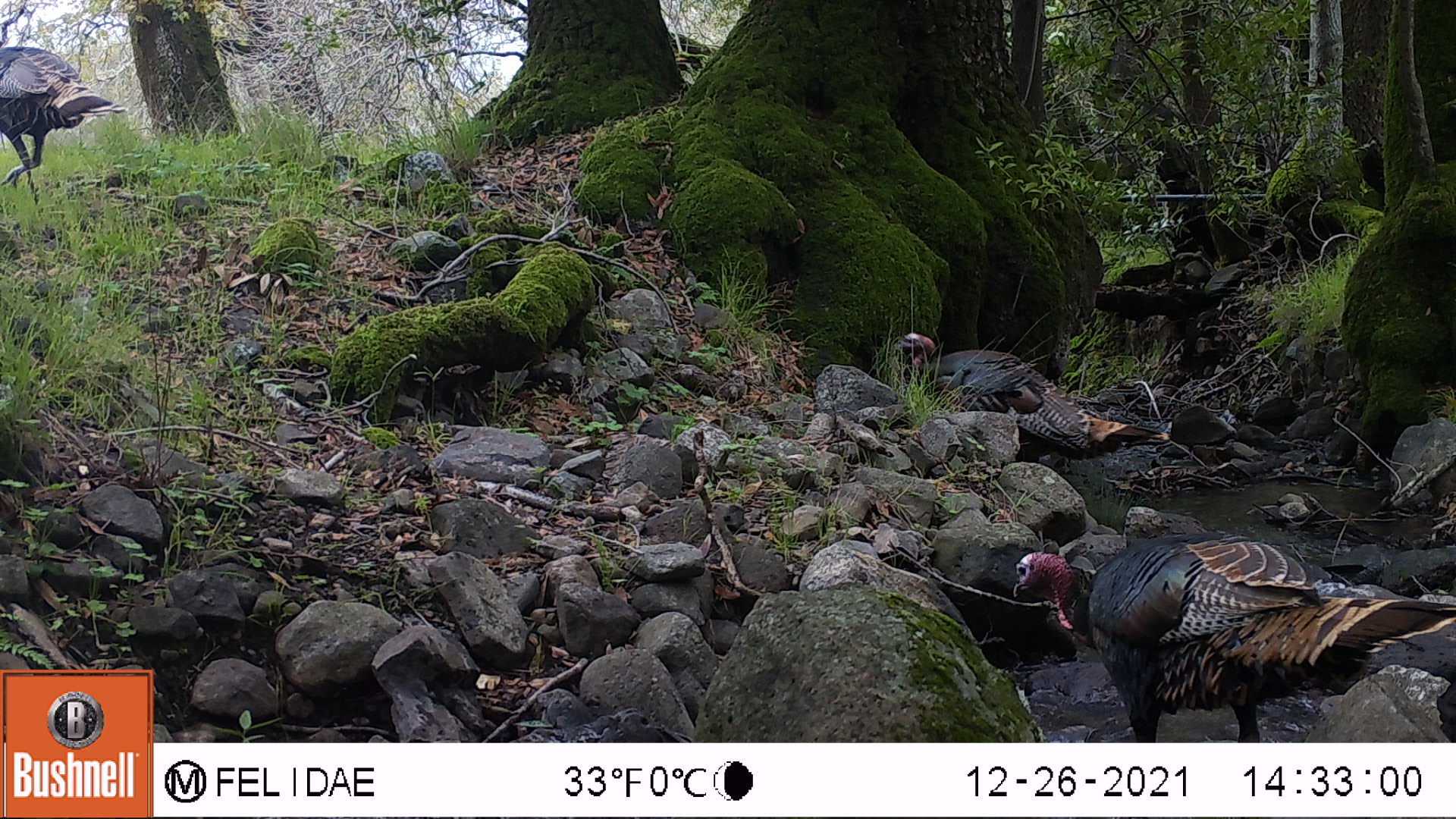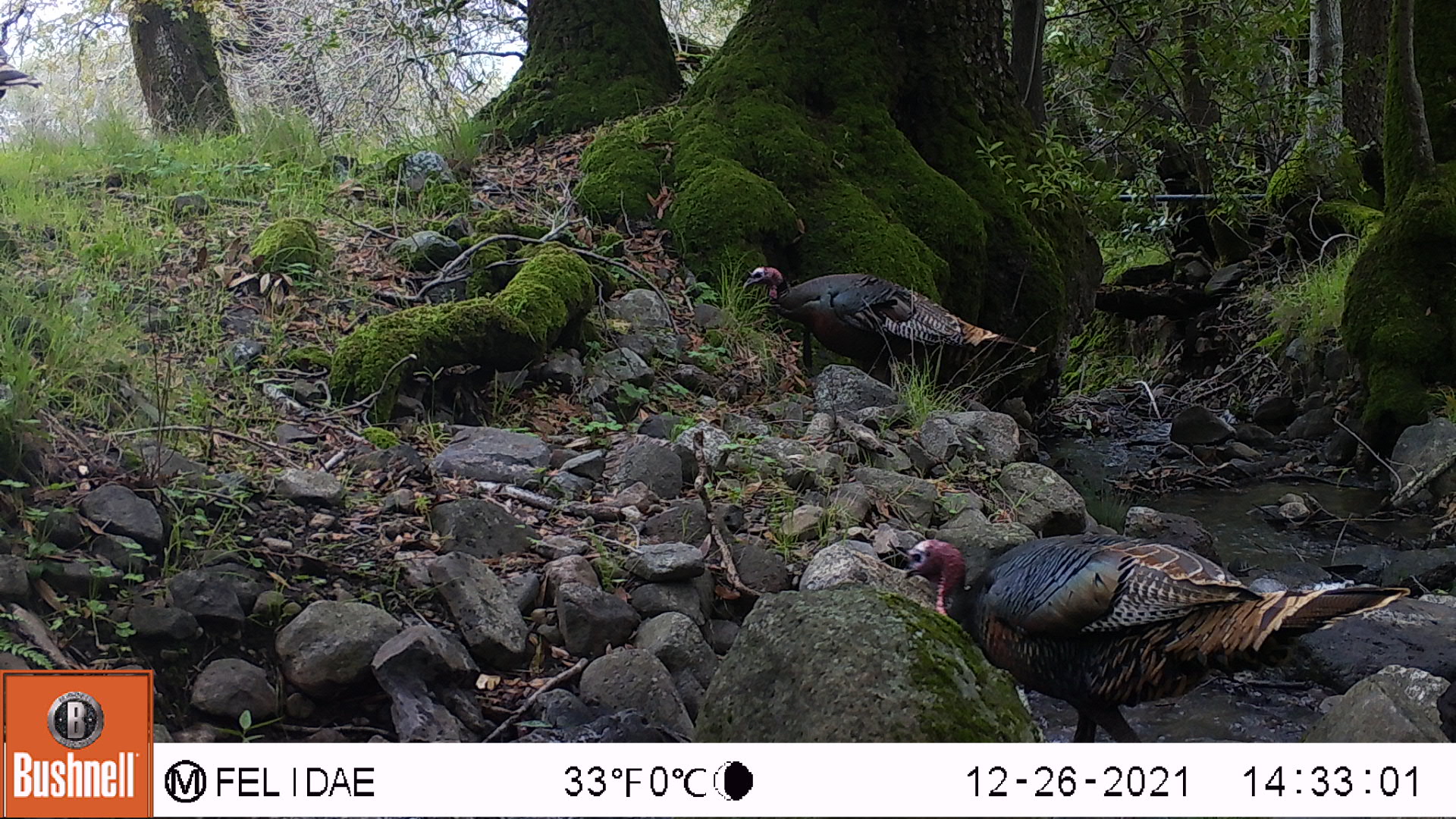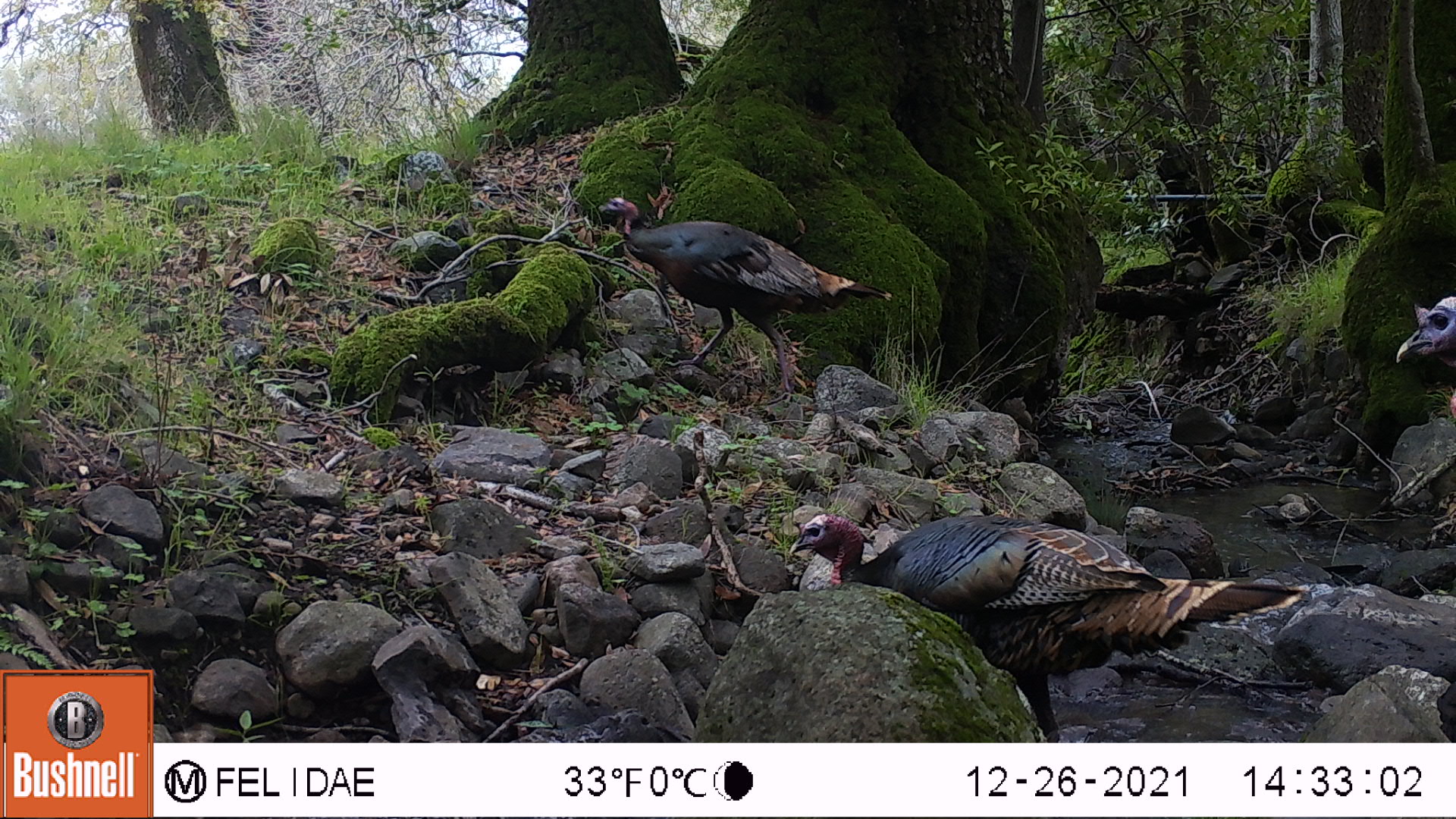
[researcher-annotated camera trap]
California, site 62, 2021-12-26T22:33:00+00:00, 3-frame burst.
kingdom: Animalia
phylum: Chordata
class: Aves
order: Galliformes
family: Phasianidae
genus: Meleagris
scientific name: Meleagris gallopavo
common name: turkey